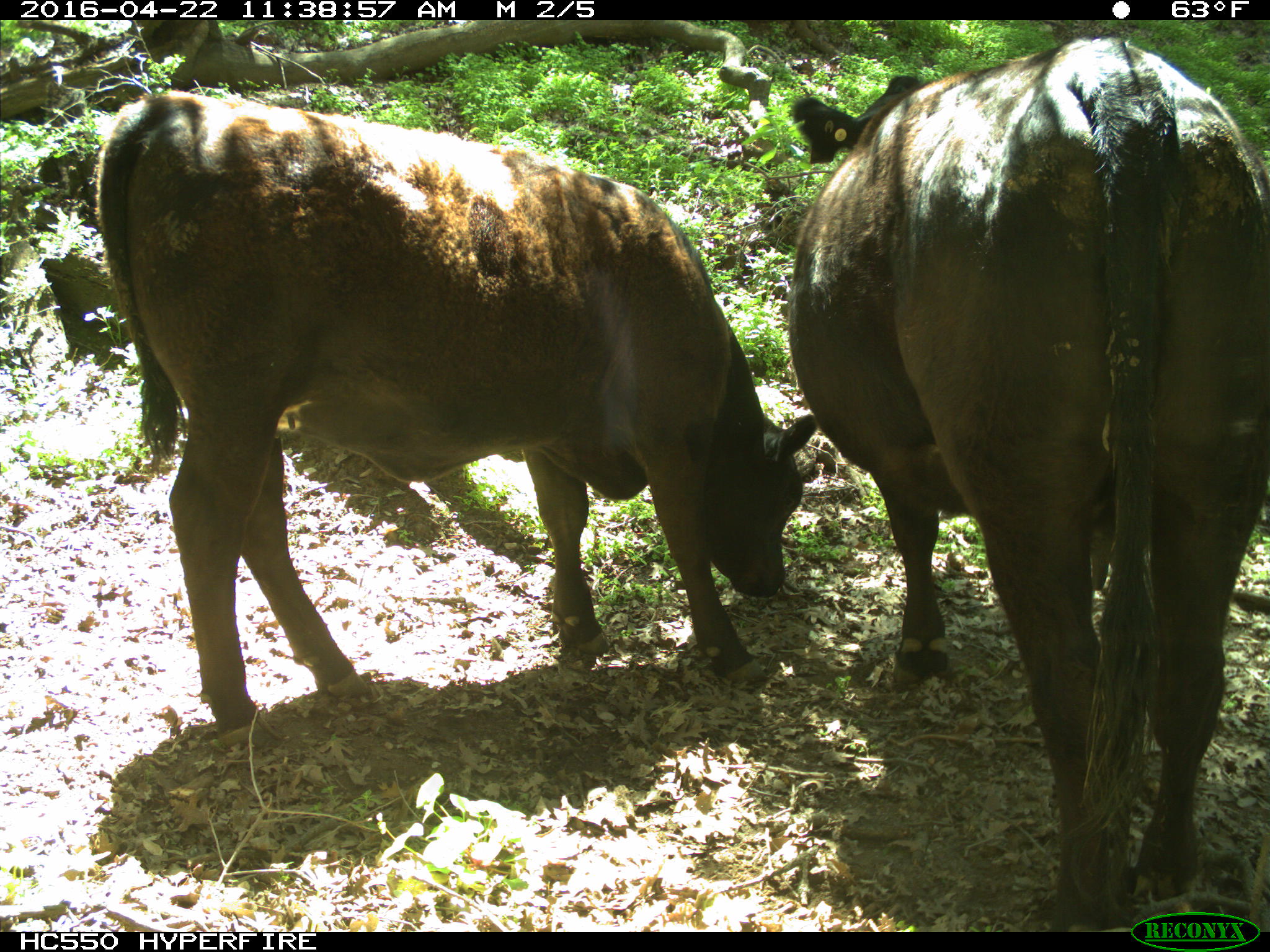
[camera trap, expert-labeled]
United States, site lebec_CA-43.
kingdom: Animalia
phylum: Chordata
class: Mammalia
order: Artiodactyla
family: Bovidae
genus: Bos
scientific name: Bos taurus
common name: domestic cow